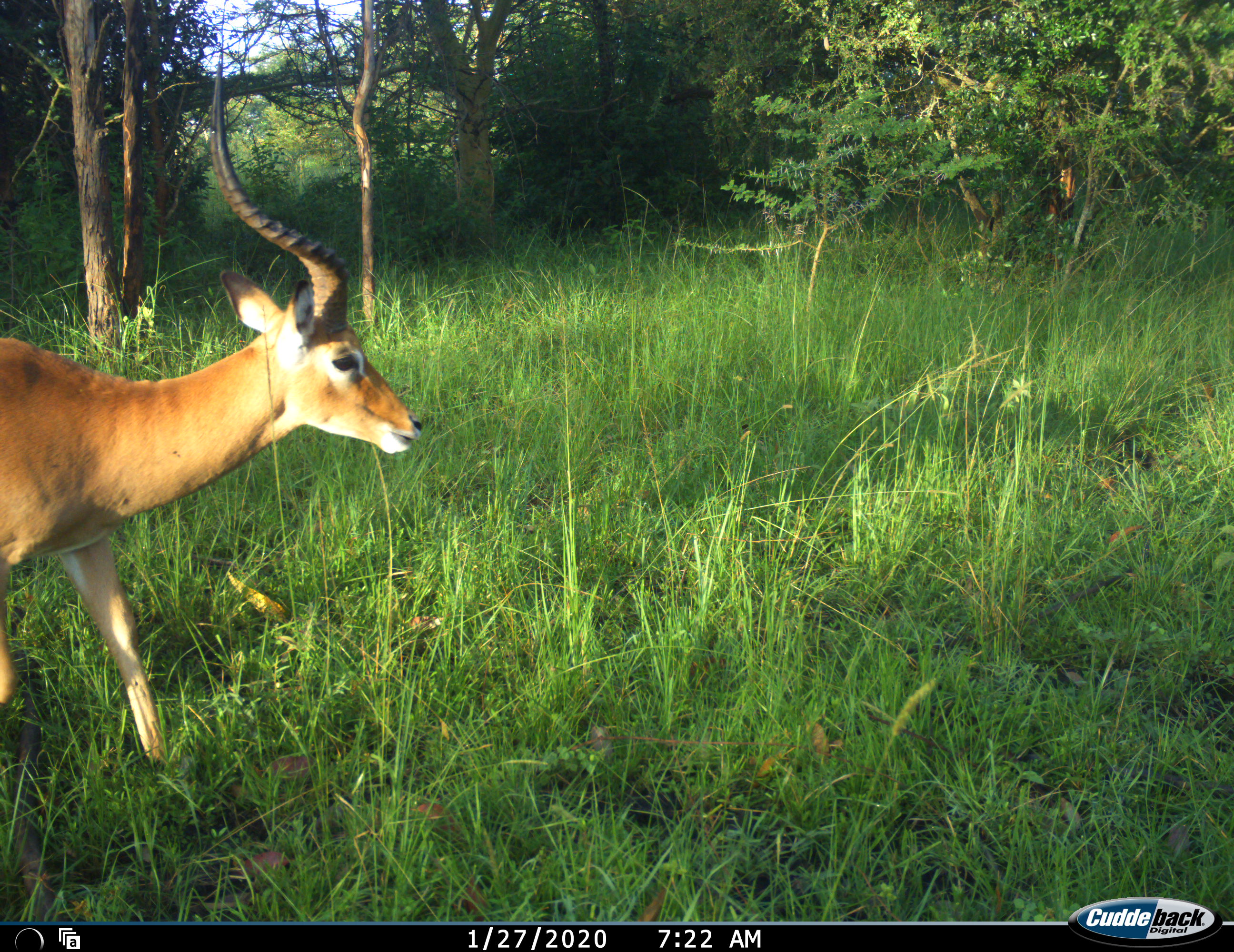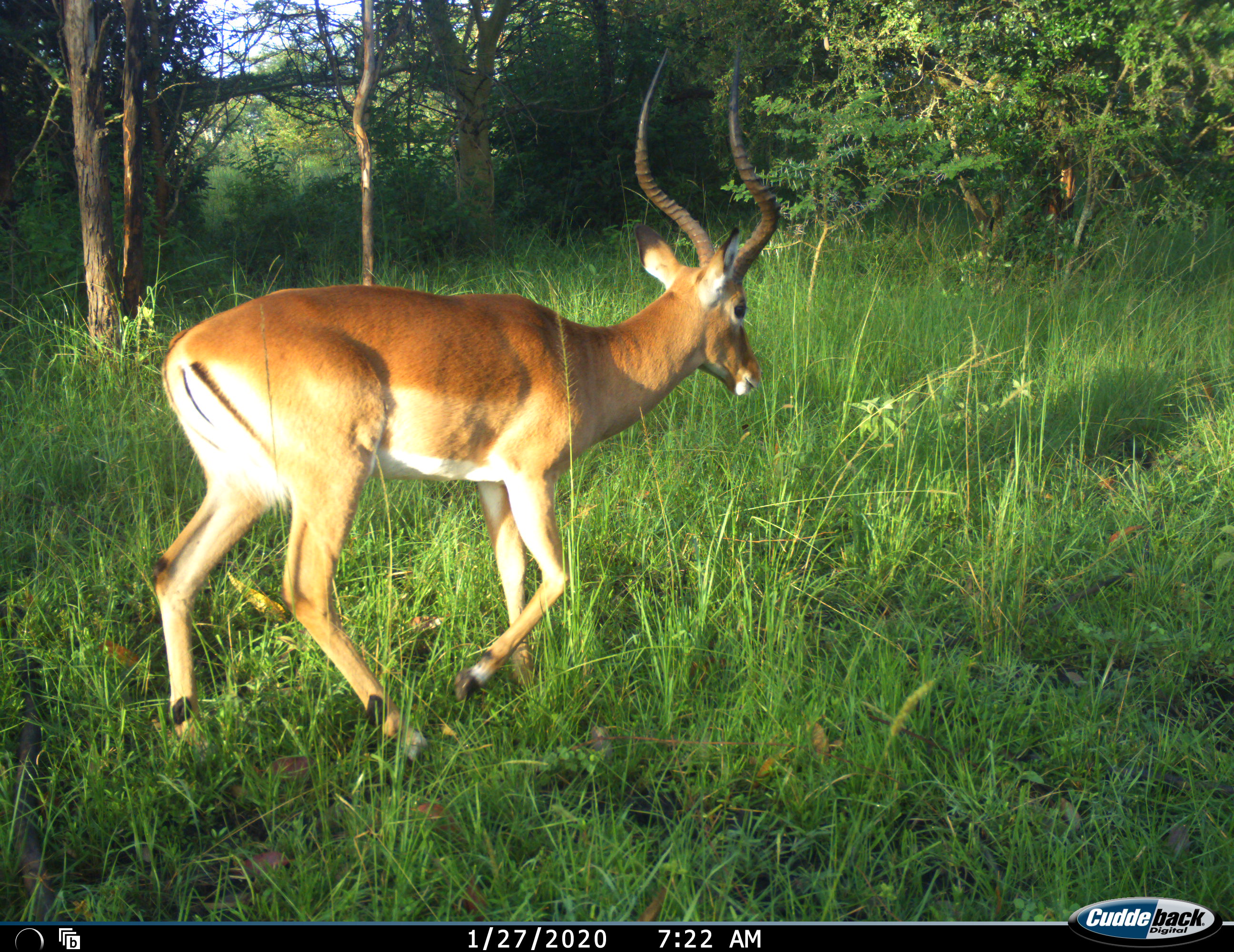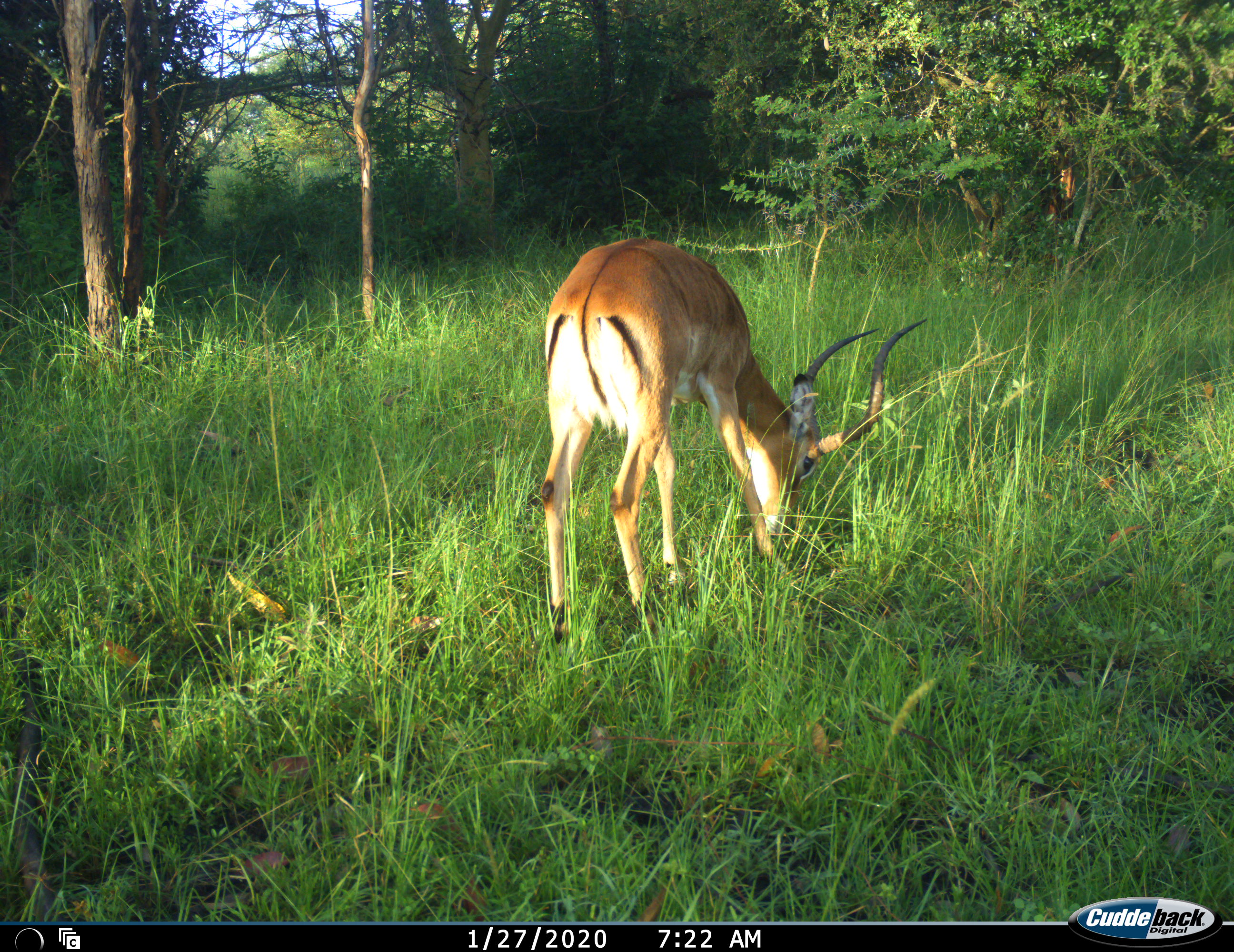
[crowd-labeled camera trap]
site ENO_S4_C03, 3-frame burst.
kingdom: Animalia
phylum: Chordata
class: Mammalia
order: Artiodactyla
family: Bovidae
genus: Aepyceros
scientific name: Aepyceros melampus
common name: impala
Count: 1.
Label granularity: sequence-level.